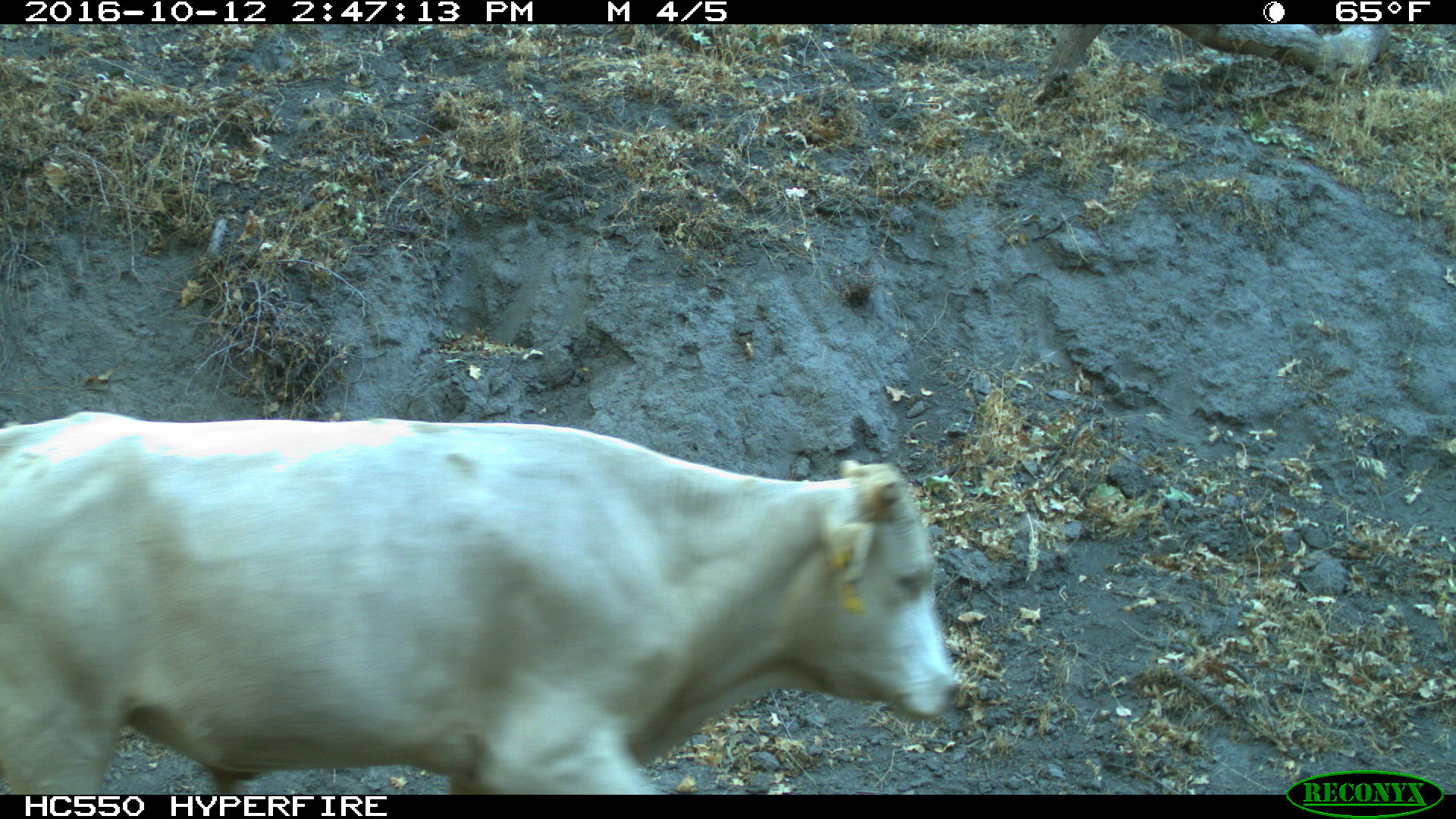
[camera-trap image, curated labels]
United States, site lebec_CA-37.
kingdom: Animalia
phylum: Chordata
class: Mammalia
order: Artiodactyla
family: Bovidae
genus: Bos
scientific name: Bos taurus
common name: domestic cow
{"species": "Bos taurus (domestic cow)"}